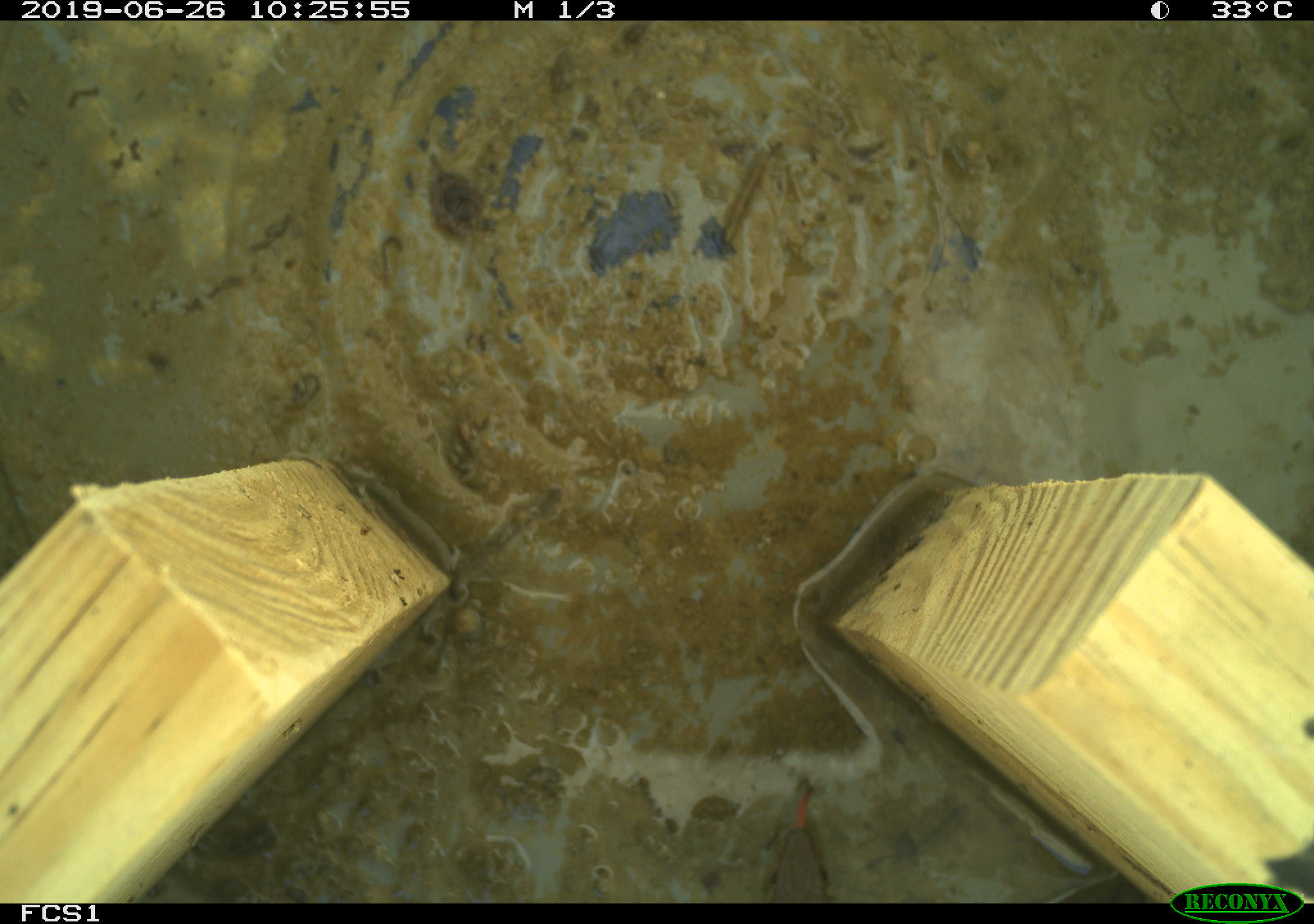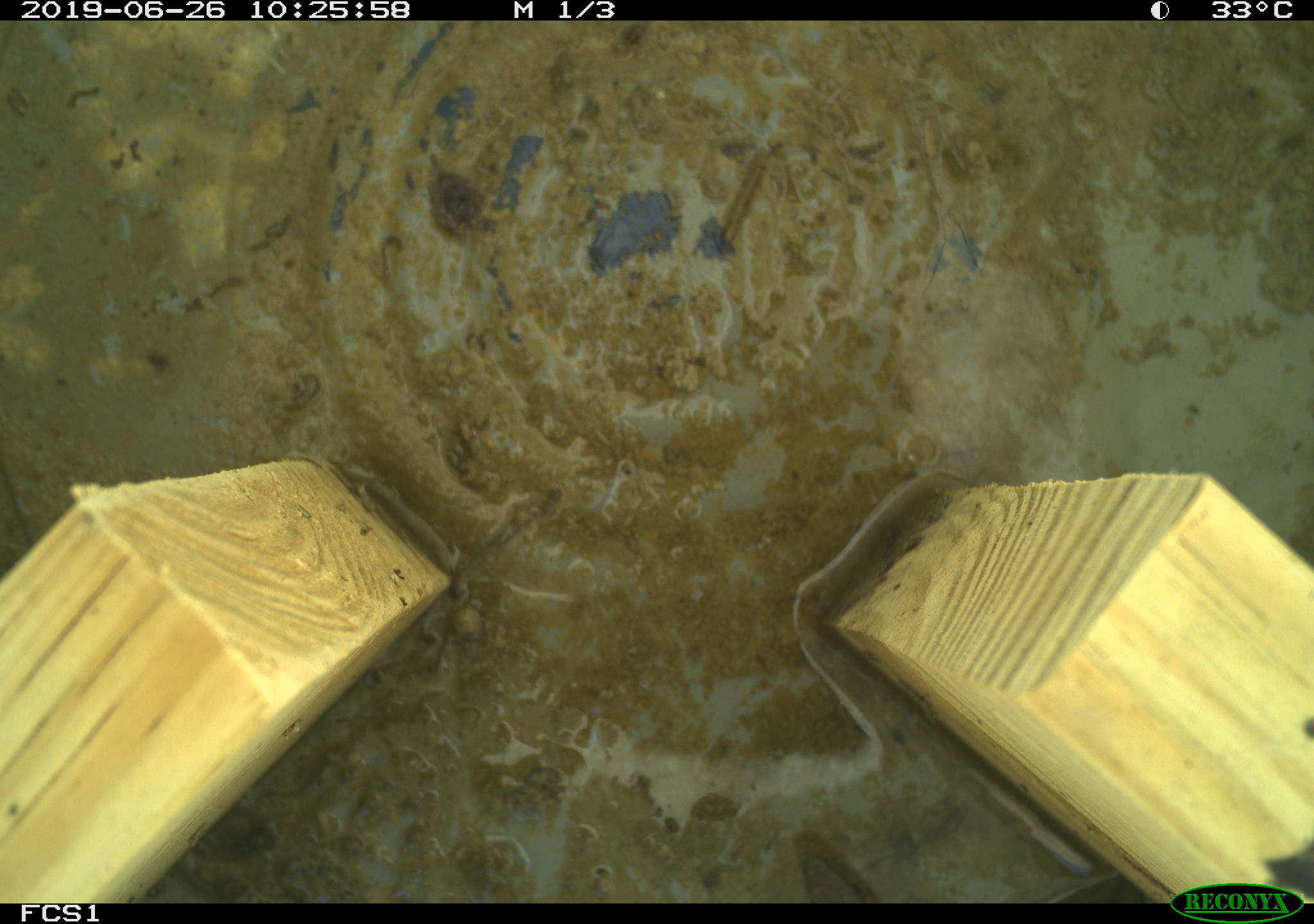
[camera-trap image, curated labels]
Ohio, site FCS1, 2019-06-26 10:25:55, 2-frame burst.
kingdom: Animalia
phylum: Chordata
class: Reptilia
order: Squamata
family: Colubridae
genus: Thamnophis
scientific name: Thamnophis sirtalis sirtalis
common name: eastern gartersnake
Eastern gartersnake (Thamnophis sirtalis sirtalis).